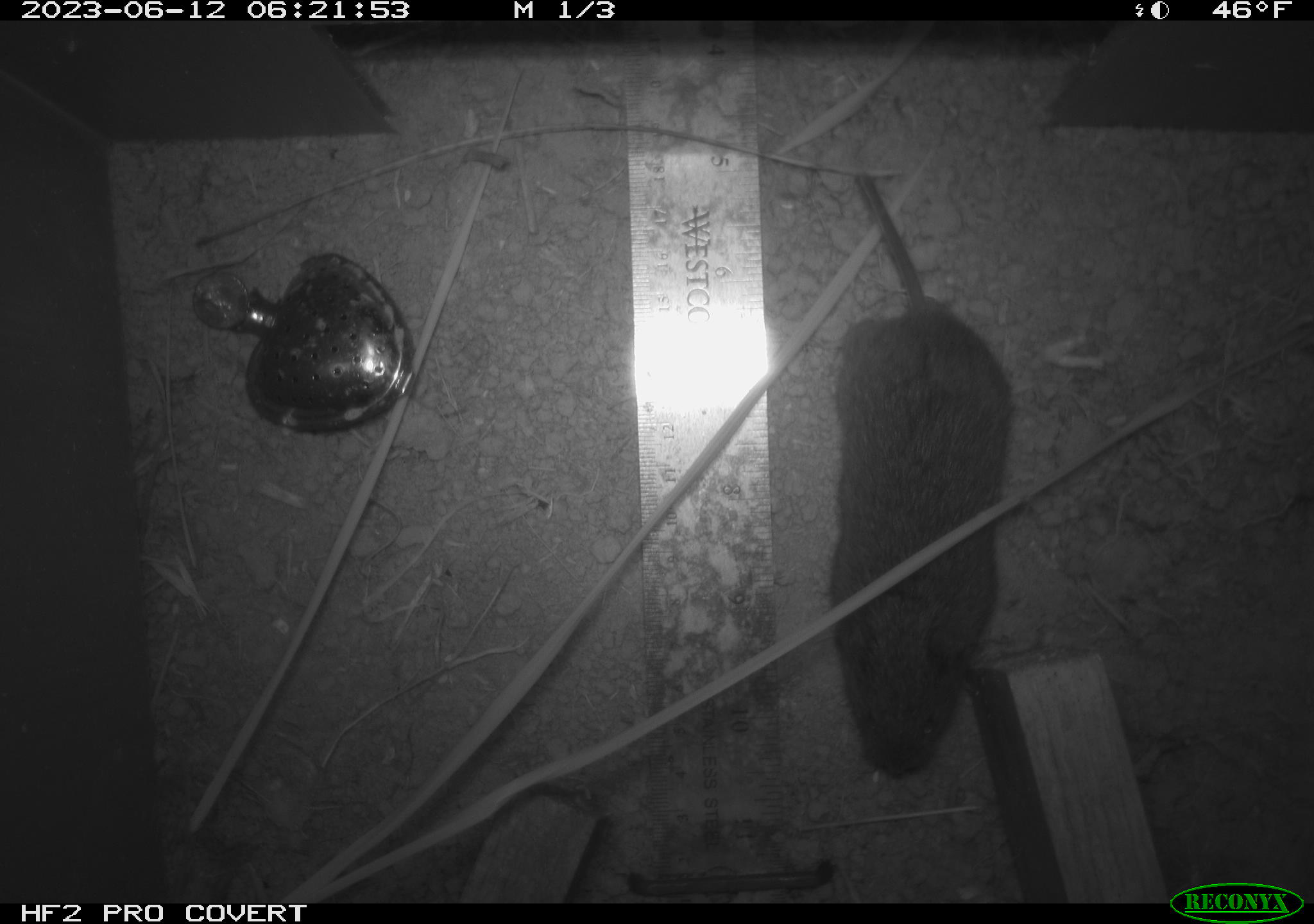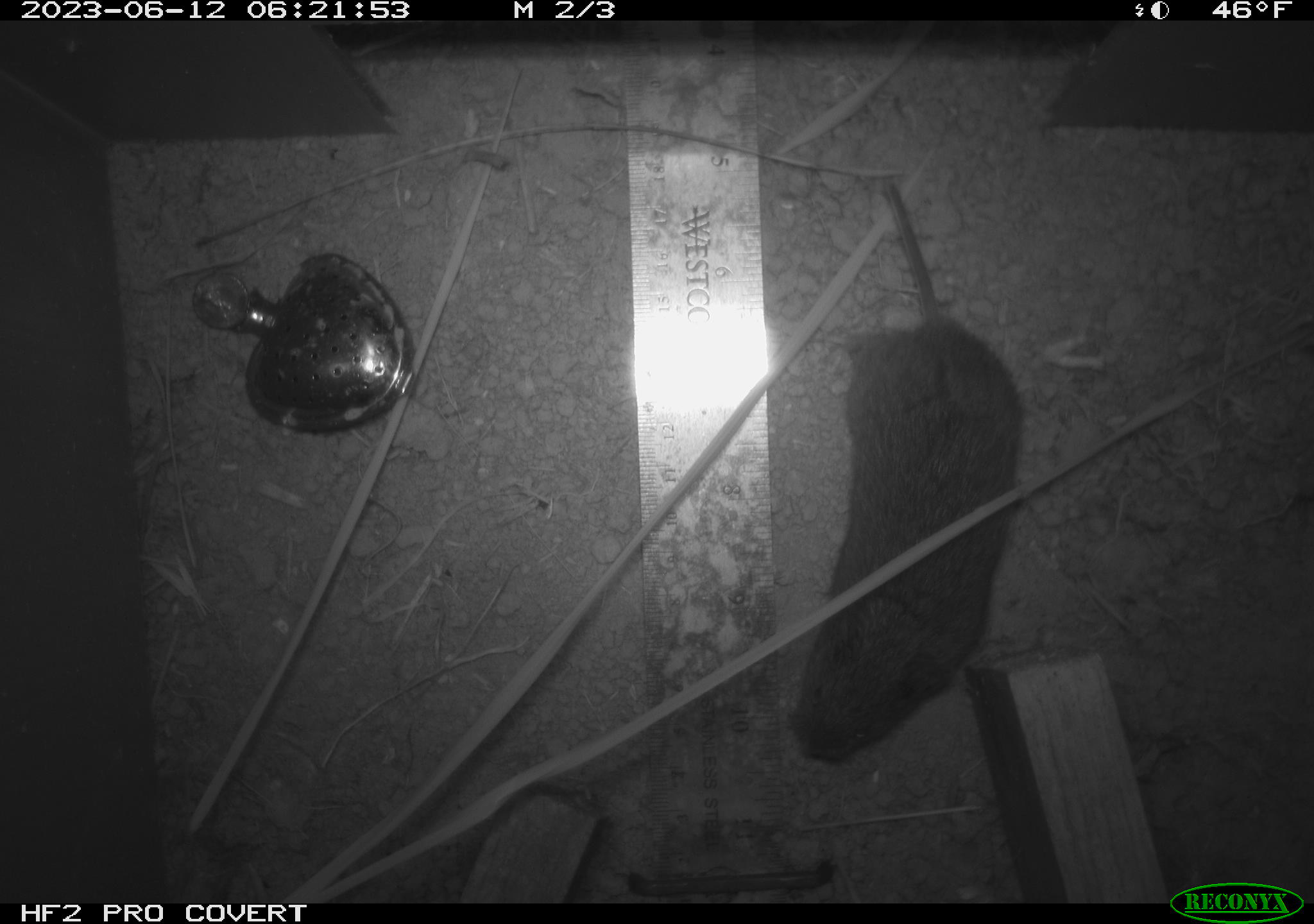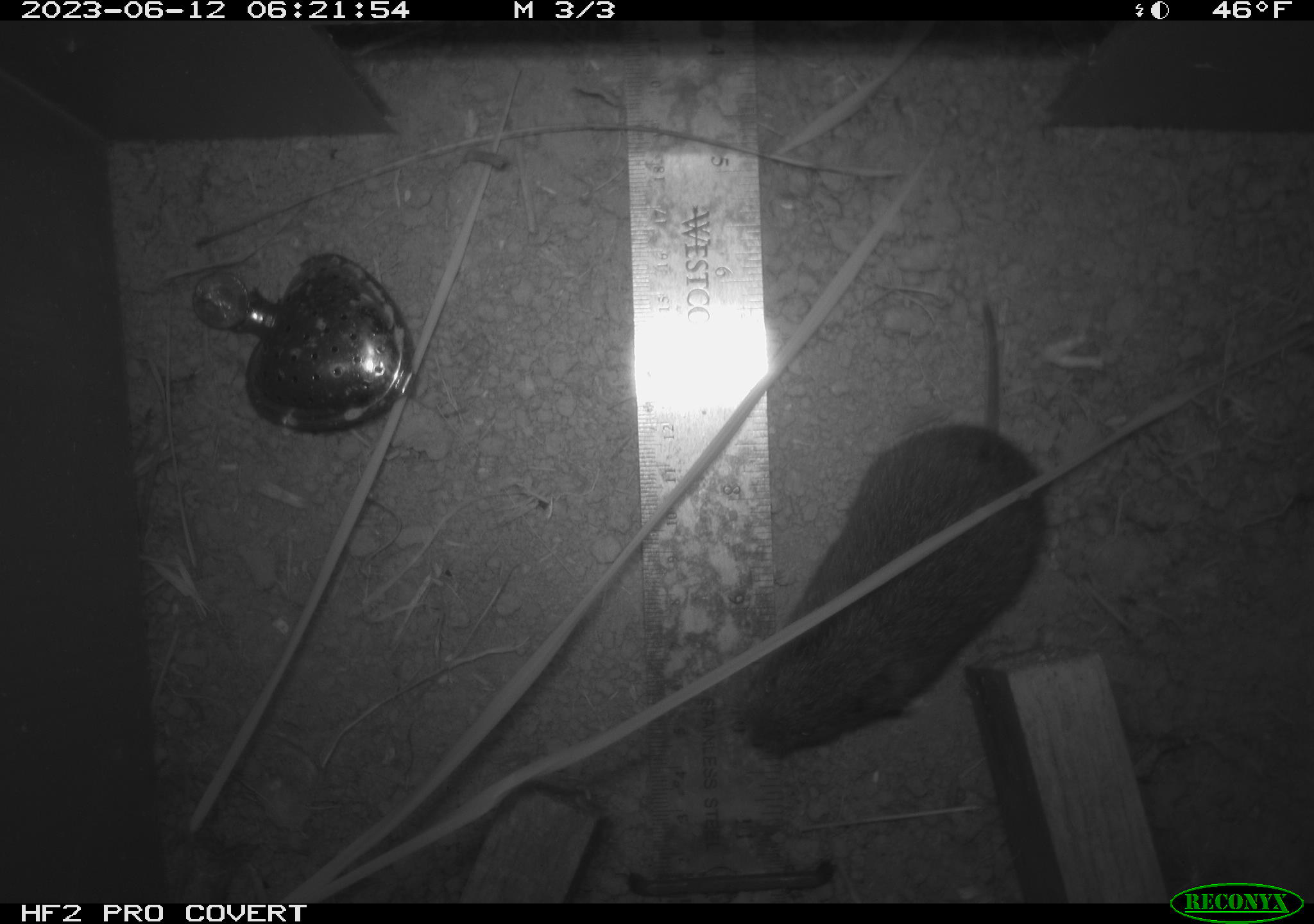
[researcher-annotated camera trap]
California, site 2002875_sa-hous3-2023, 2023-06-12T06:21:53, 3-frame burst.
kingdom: Animalia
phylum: Chordata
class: Mammalia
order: Rodentia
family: Cricetidae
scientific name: Arvicolinae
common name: voles, lemmings, and muskrats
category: arvicolinae subfamily